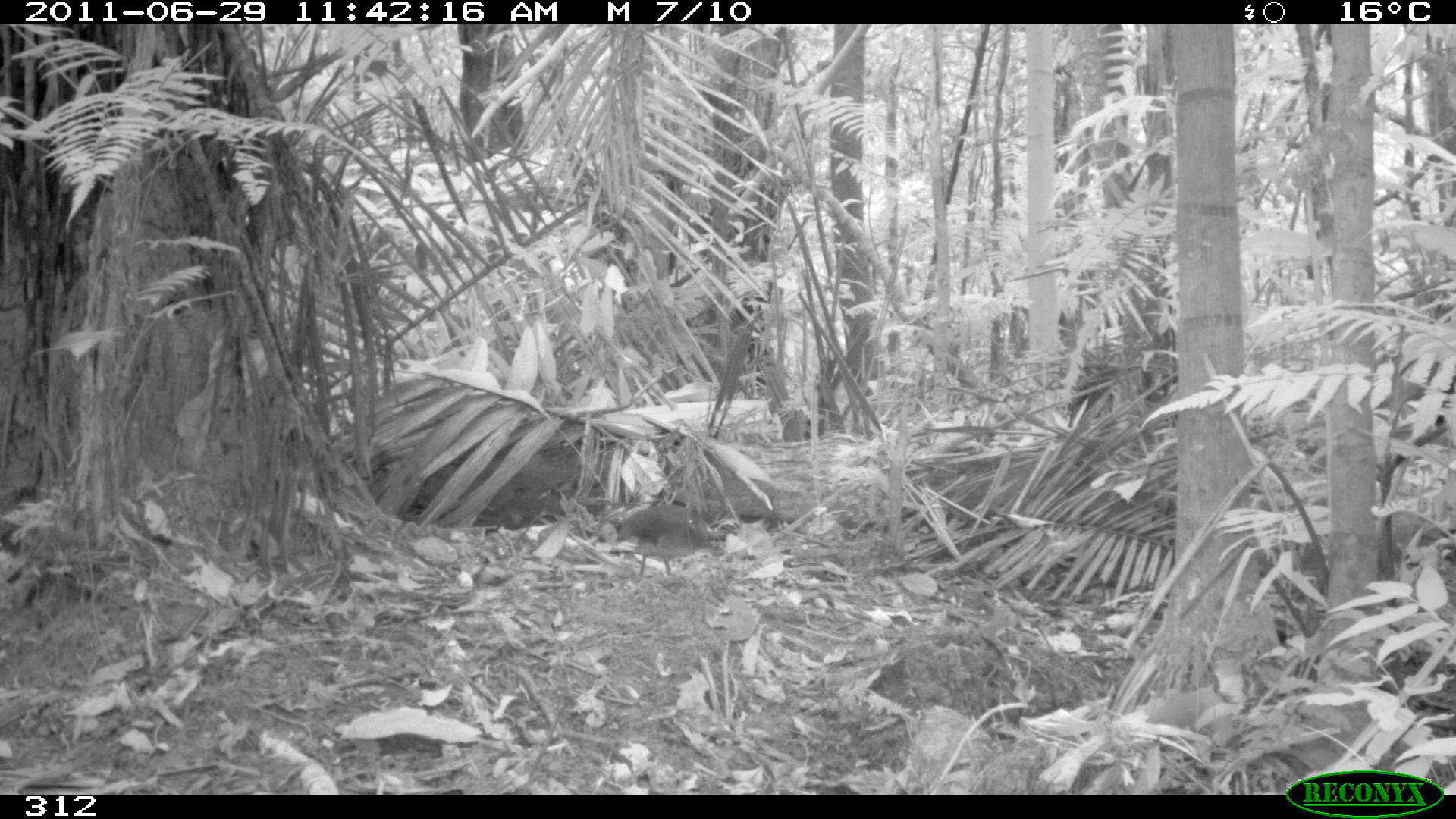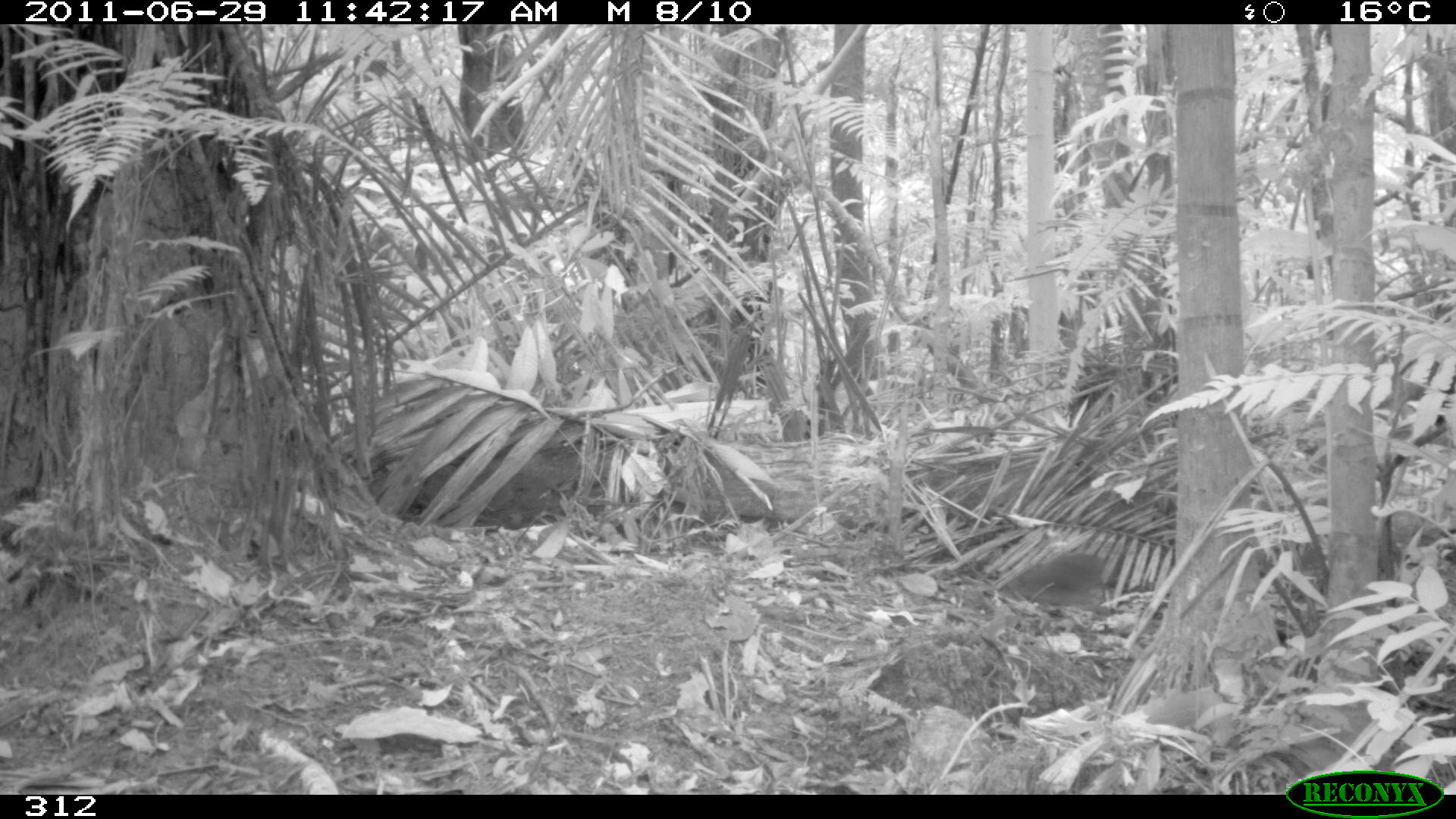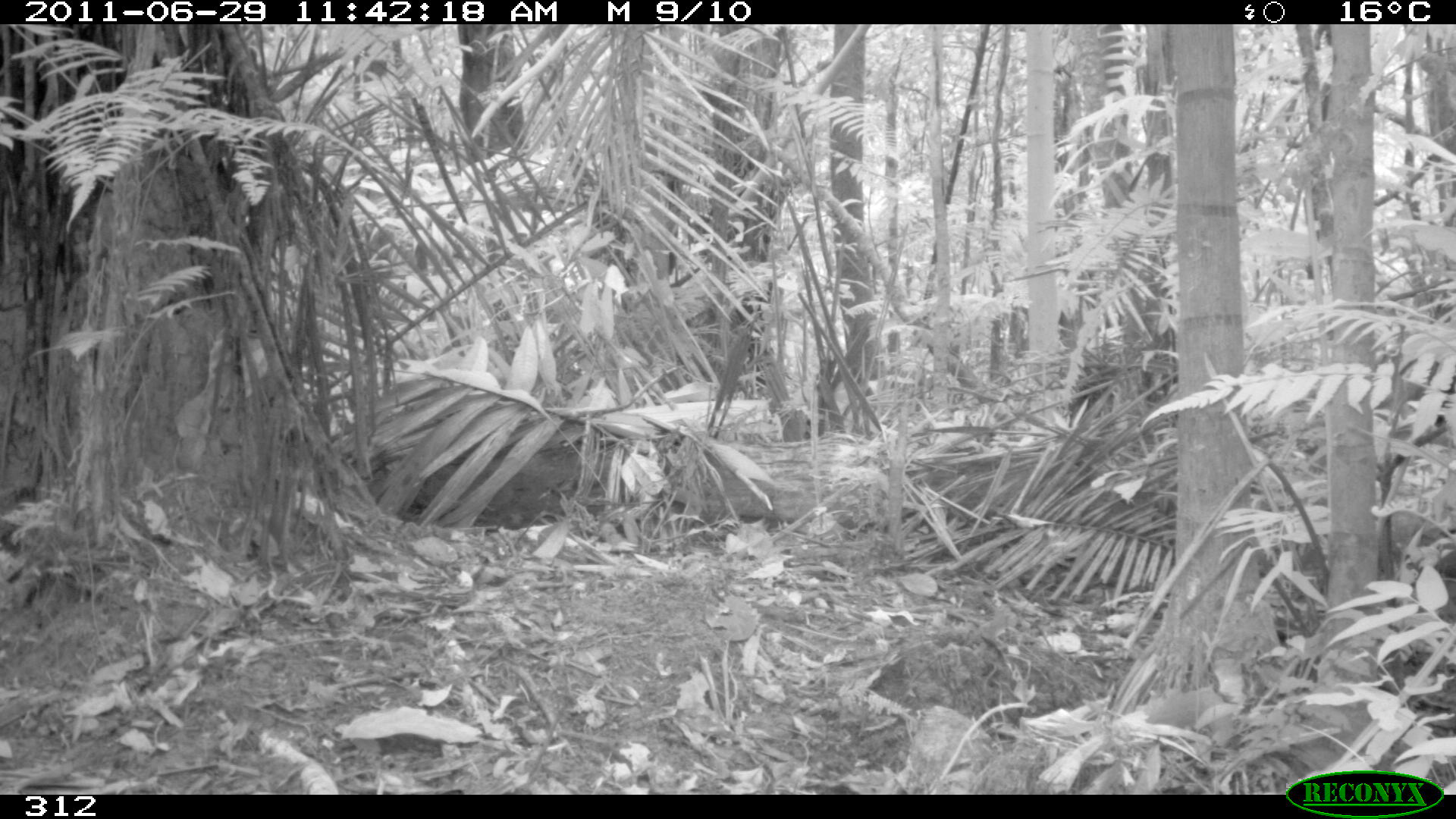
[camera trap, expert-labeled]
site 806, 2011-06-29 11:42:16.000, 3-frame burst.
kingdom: Animalia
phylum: Chordata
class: Aves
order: Galliformes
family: Phasianidae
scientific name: Phasianidae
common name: quails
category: quail